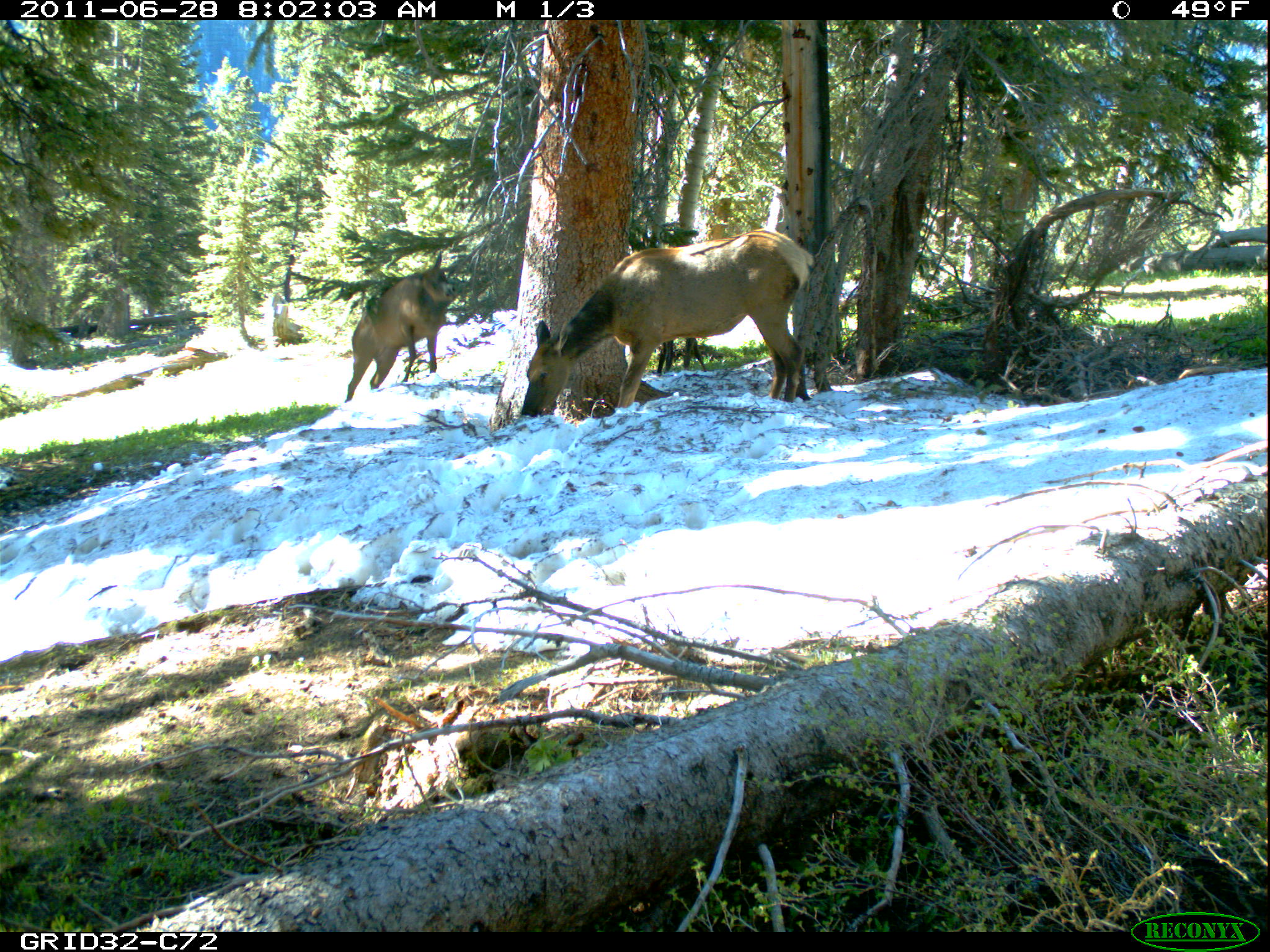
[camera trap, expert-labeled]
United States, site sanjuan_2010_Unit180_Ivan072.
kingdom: Animalia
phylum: Chordata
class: Mammalia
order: Artiodactyla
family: Cervidae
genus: Cervus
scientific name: Cervus elaphus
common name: red deer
Cervus elaphus (red deer).